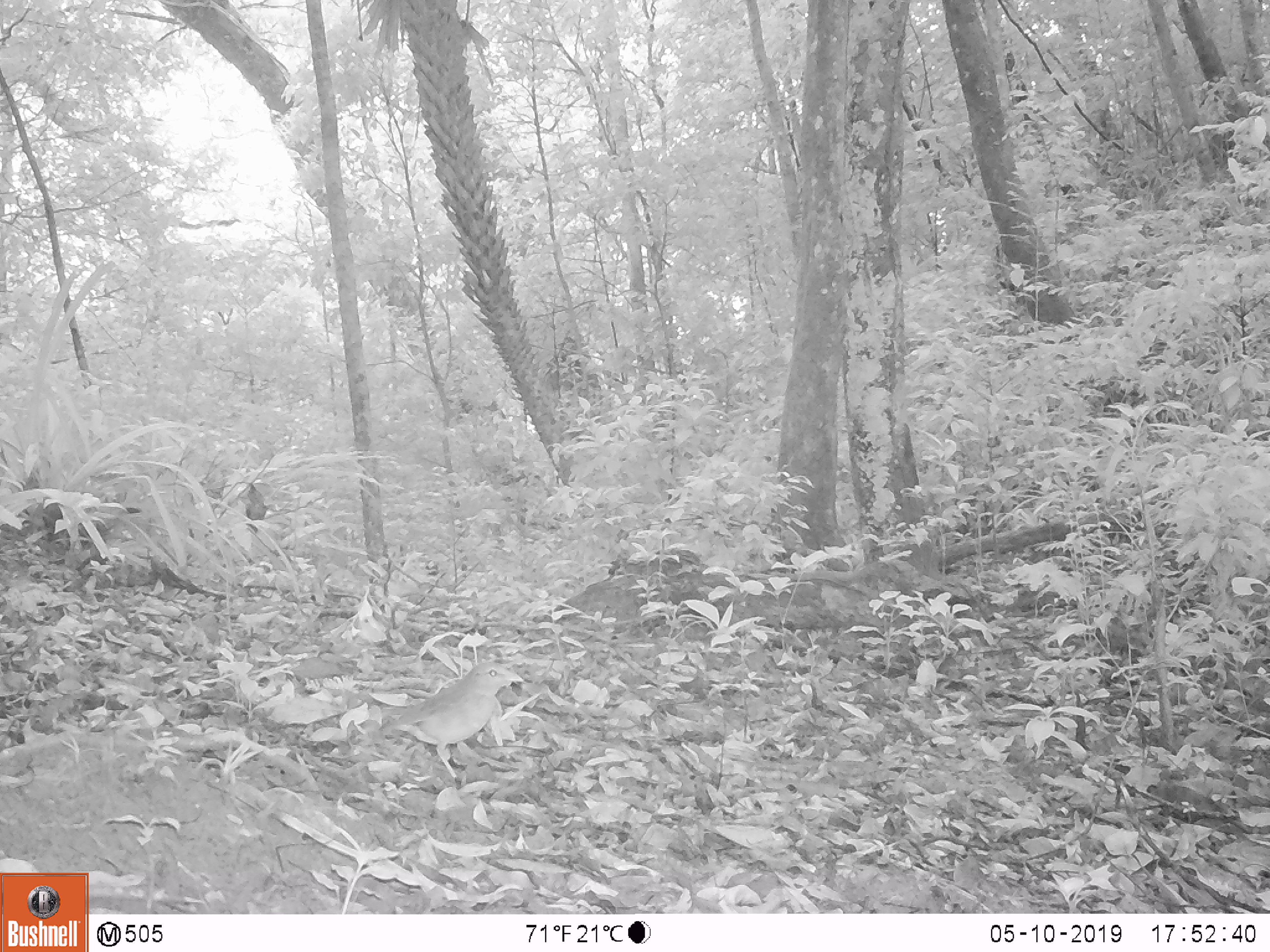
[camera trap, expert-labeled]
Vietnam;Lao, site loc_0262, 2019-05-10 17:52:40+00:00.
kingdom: Animalia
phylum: Chordata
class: Aves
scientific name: Aves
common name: bird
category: unidentified bird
Unidentified bird (bird) (Aves). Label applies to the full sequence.